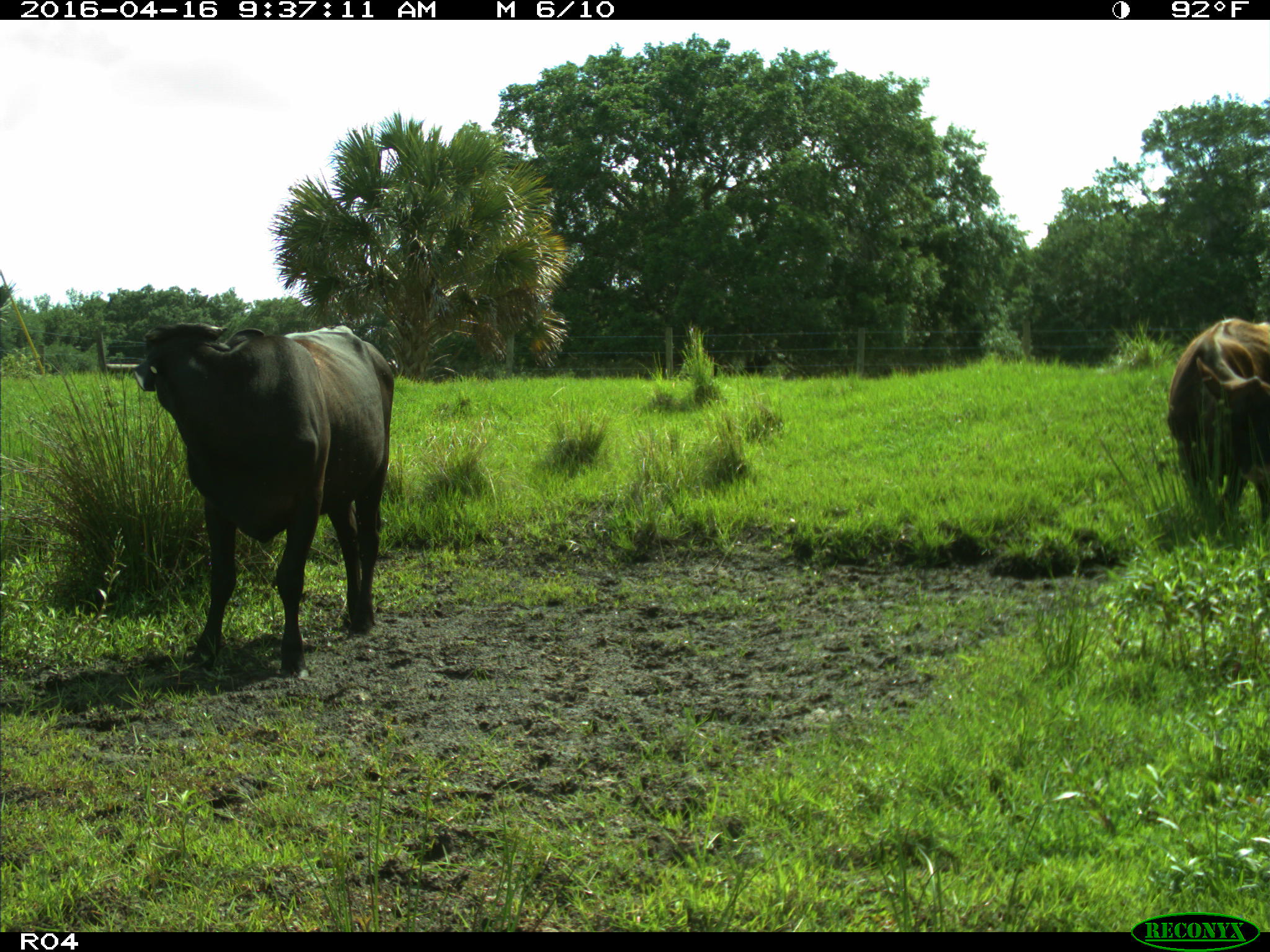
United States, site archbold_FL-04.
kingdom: Animalia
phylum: Chordata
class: Mammalia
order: Artiodactyla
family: Bovidae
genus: Bos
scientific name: Bos taurus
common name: domestic cow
Bos taurus (domestic cow).